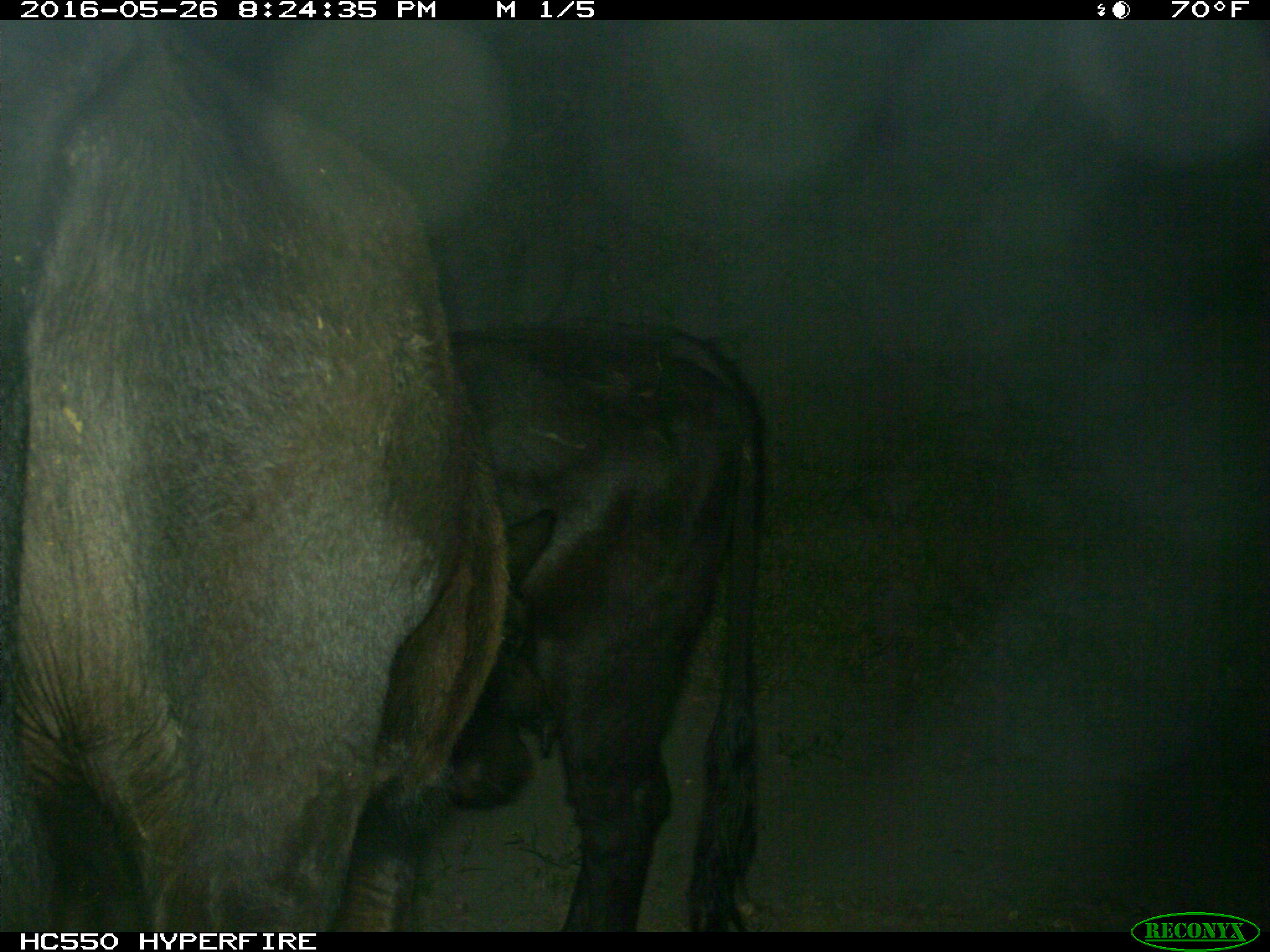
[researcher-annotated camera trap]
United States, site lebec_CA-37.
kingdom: Animalia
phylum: Chordata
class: Mammalia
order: Artiodactyla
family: Bovidae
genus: Bos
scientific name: Bos taurus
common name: domestic cow